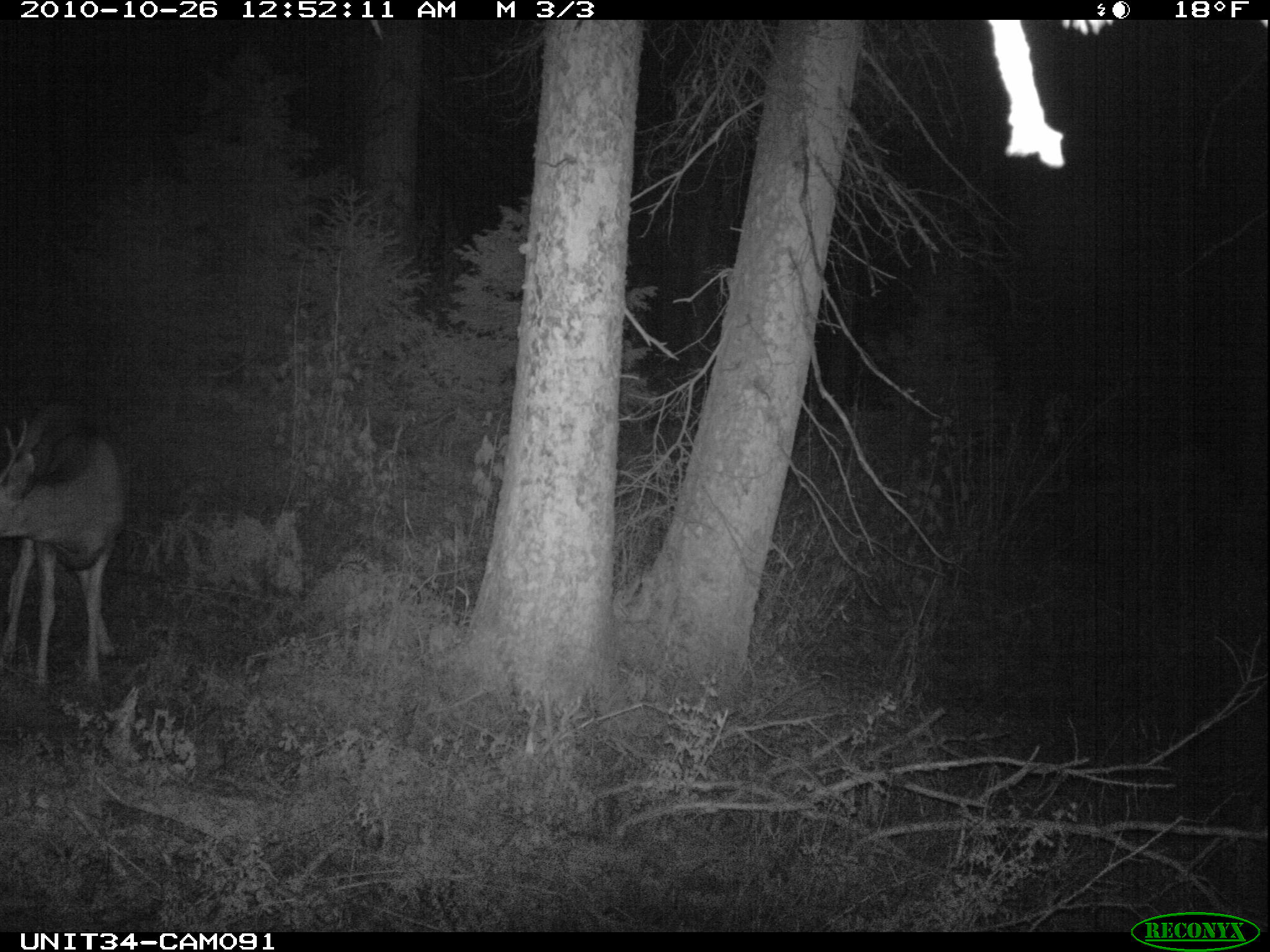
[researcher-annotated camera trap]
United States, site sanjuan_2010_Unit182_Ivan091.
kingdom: Animalia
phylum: Chordata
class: Mammalia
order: Artiodactyla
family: Cervidae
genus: Odocoileus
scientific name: Odocoileus hemionus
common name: mule deer